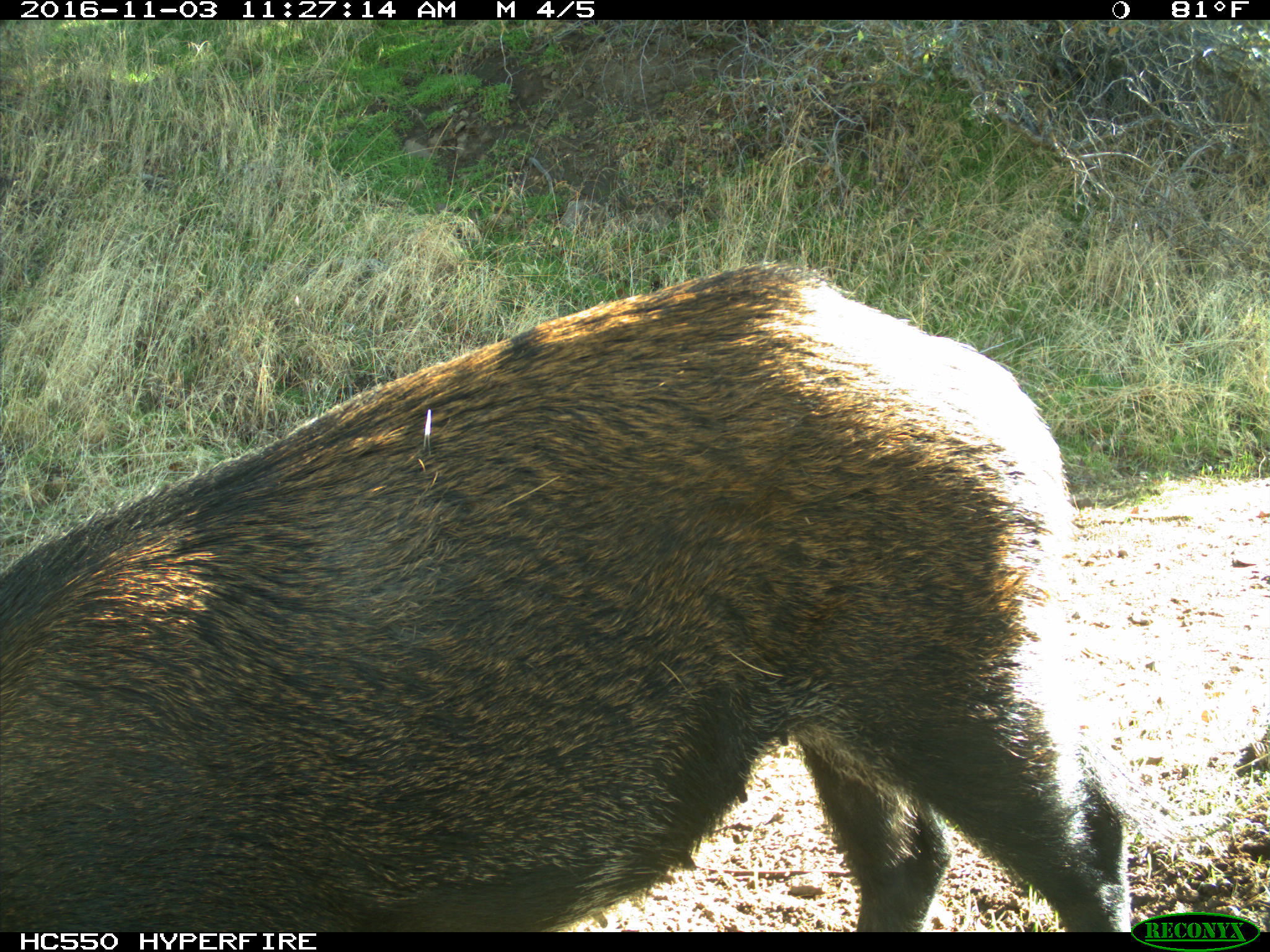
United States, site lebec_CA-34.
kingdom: Animalia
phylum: Chordata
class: Mammalia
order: Artiodactyla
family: Suidae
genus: Sus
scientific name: Sus scrofa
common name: wild boar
Sus scrofa (wild boar).